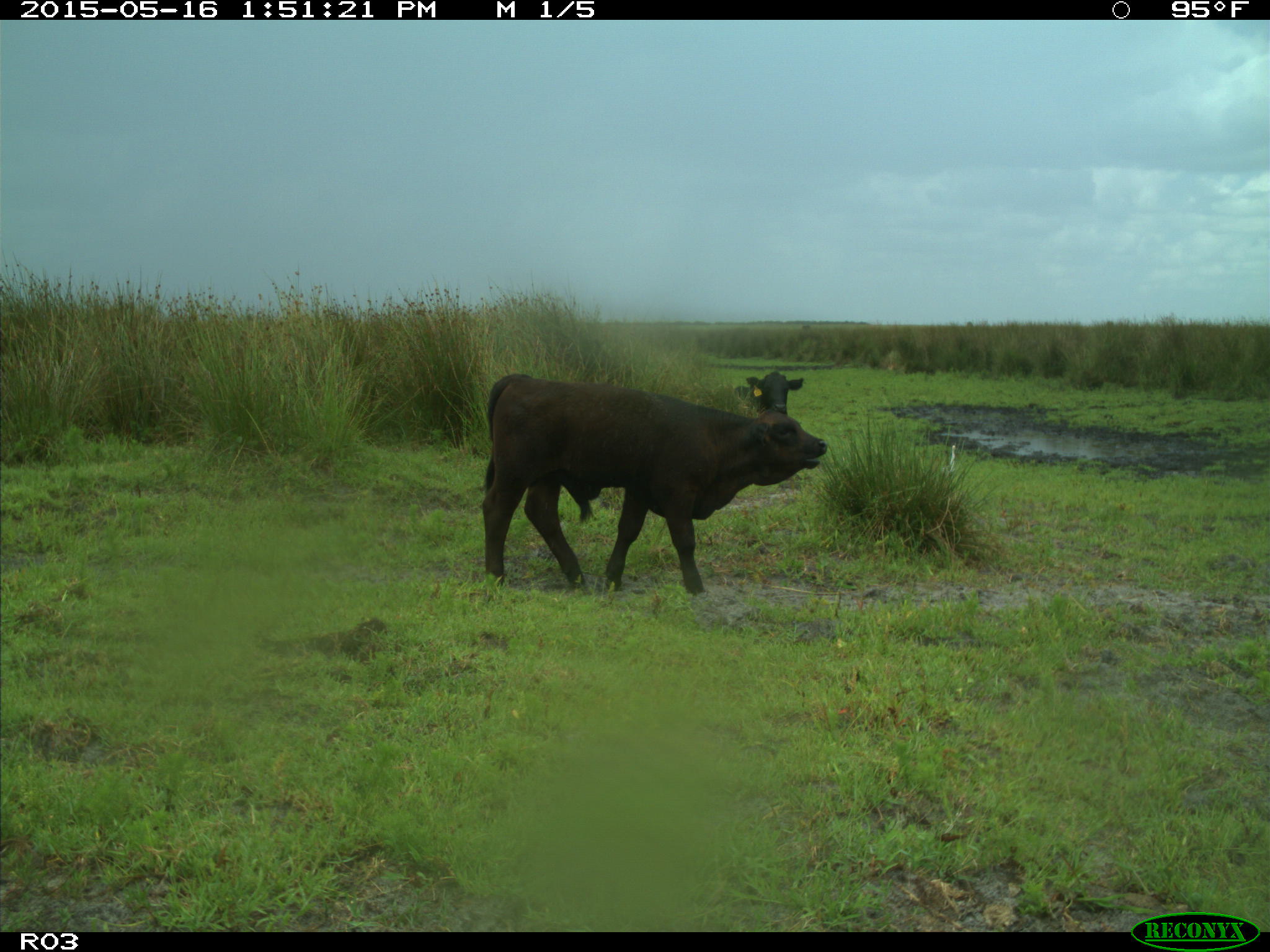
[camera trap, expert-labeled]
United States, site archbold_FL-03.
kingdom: Animalia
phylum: Chordata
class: Mammalia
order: Artiodactyla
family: Bovidae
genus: Bos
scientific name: Bos taurus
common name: domestic cow